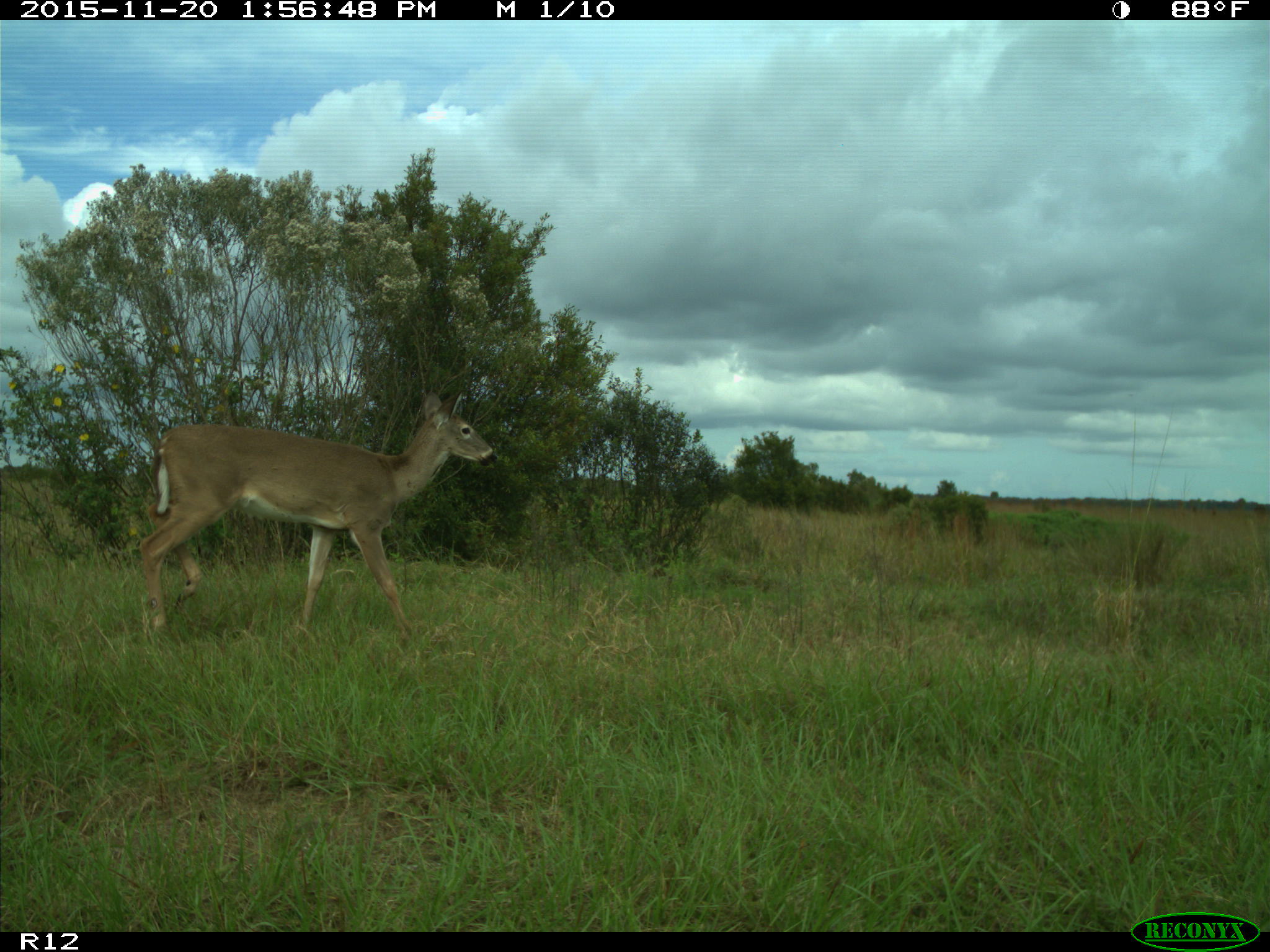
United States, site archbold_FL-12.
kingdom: Animalia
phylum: Chordata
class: Mammalia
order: Artiodactyla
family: Cervidae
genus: Odocoileus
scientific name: Odocoileus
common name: deer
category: unidentified deer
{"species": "unidentified deer (deer) (Odocoileus)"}